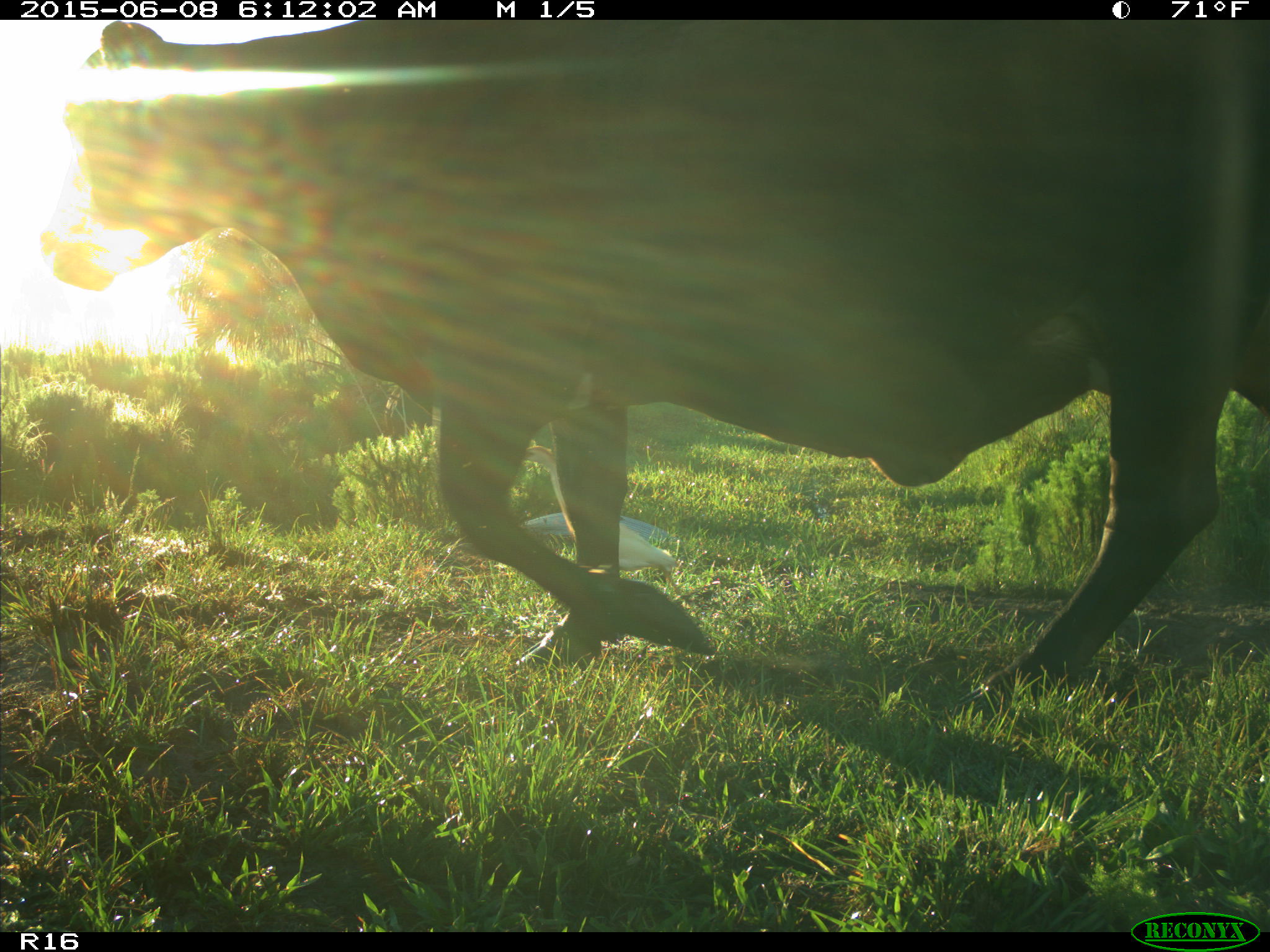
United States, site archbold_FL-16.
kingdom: Animalia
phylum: Chordata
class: Mammalia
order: Artiodactyla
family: Bovidae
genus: Bos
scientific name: Bos taurus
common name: domestic cow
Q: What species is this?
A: Bos taurus (domestic cow).